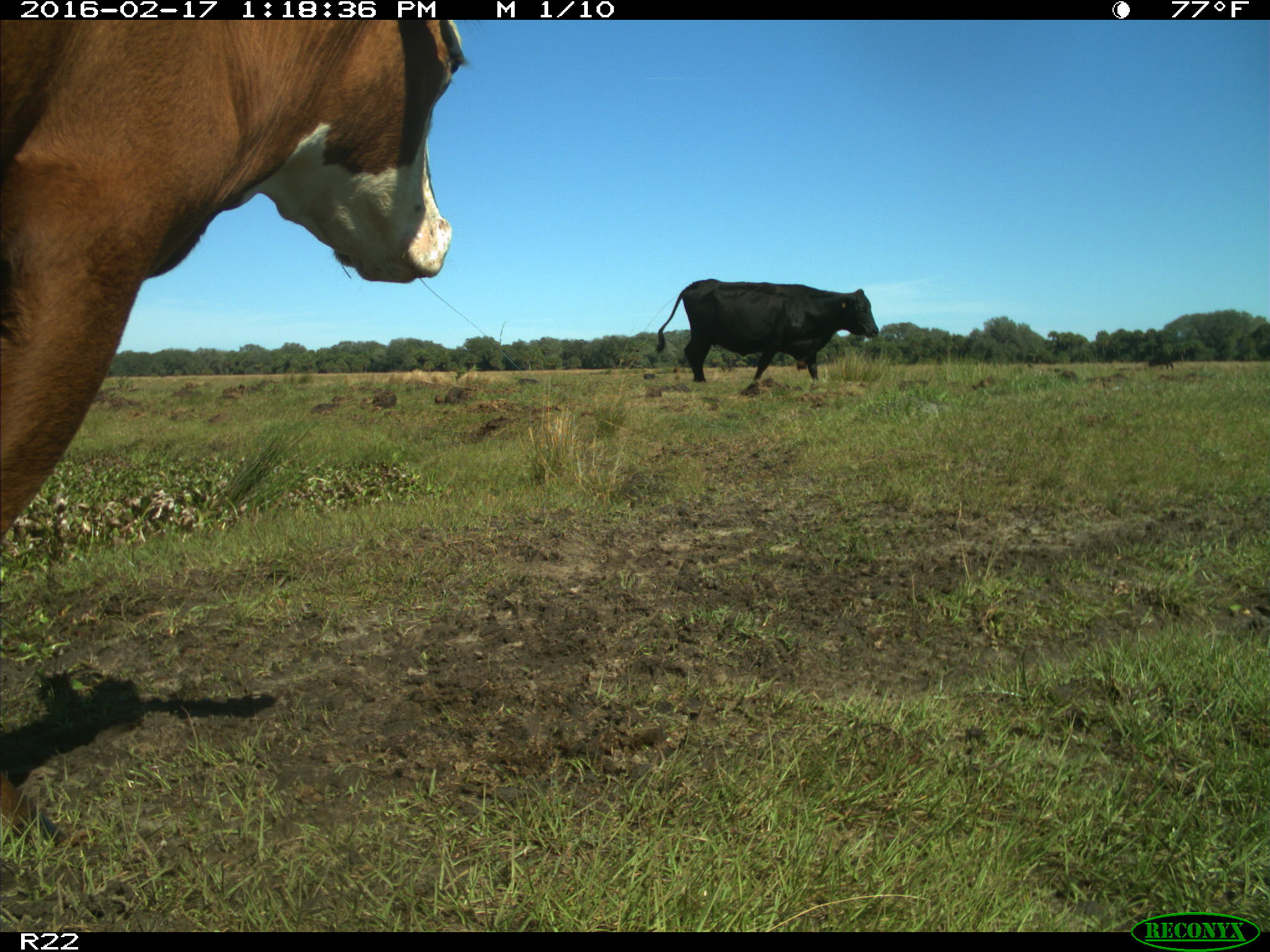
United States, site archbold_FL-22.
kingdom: Animalia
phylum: Chordata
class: Mammalia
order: Artiodactyla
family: Bovidae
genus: Bos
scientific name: Bos taurus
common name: domestic cow